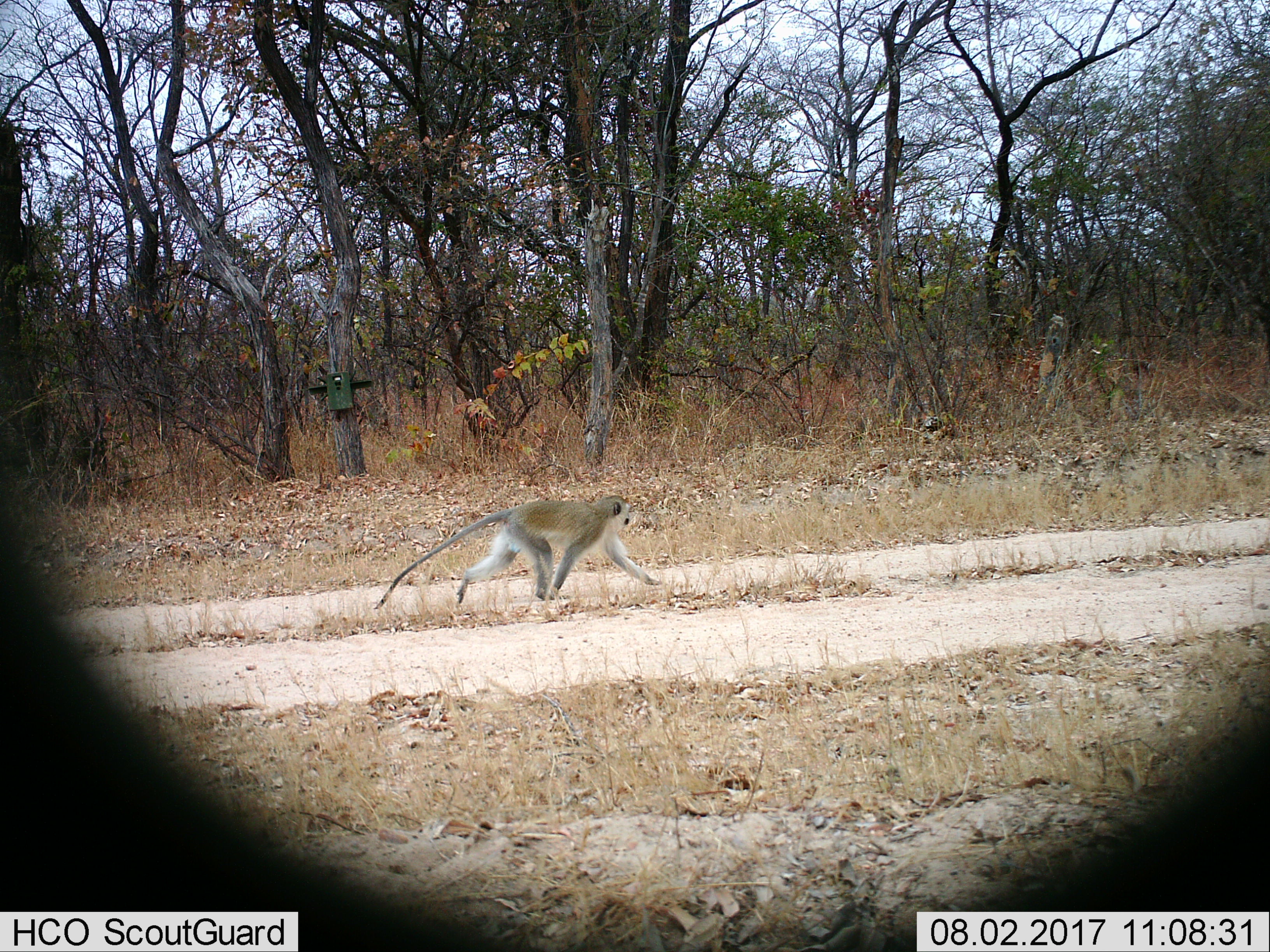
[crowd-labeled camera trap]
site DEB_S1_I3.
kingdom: Animalia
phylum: Chordata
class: Mammalia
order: Primates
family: Cercopithecidae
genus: Chlorocebus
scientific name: Chlorocebus pygerythrus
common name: vervet monkey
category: monkeyvervet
Monkeyvervet (vervet monkey) (Chlorocebus pygerythrus), count 1. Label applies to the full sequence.